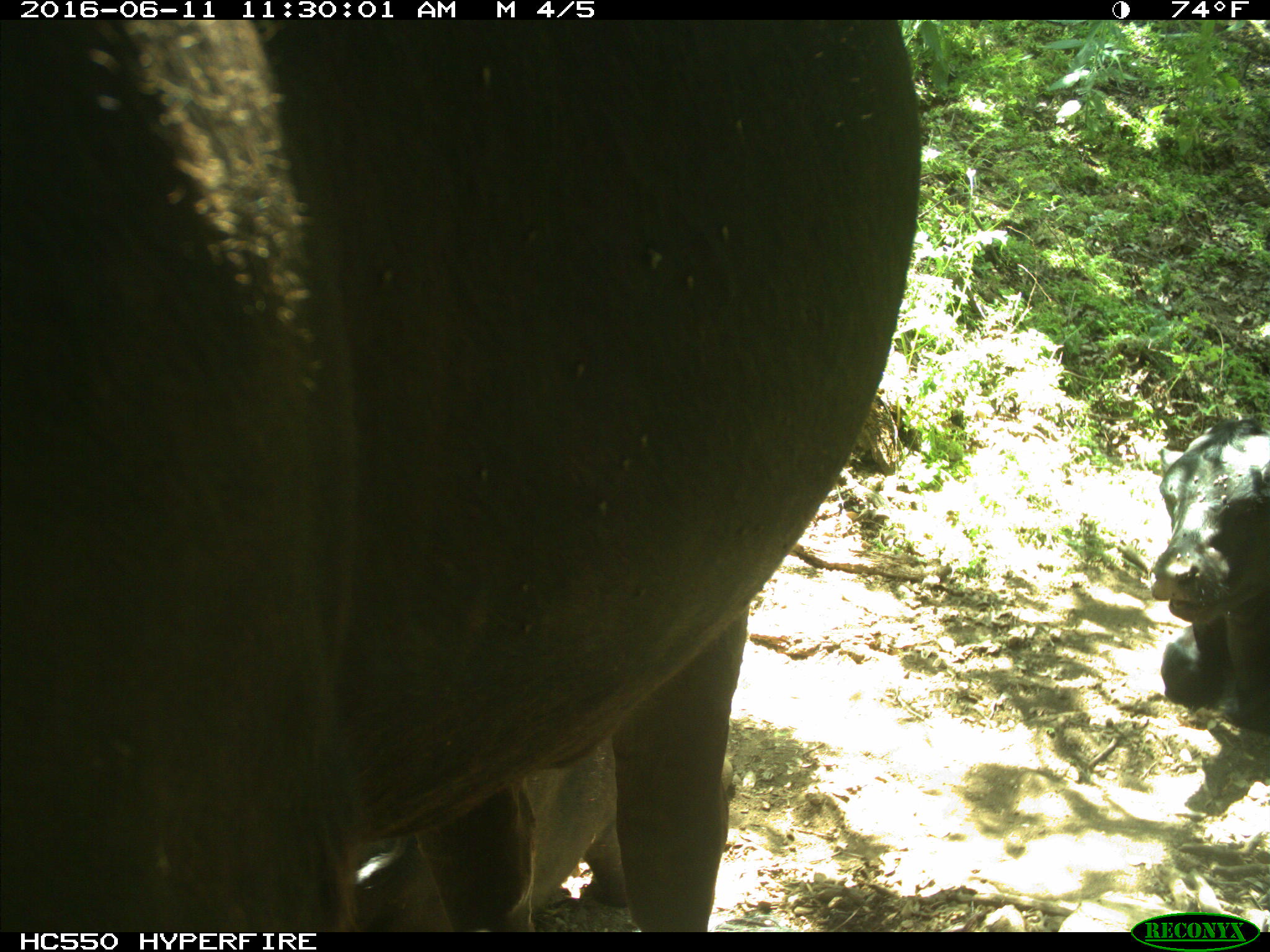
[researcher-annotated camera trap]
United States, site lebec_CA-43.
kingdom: Animalia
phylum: Chordata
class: Mammalia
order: Artiodactyla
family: Bovidae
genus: Bos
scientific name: Bos taurus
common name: domestic cow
Bos taurus (domestic cow).